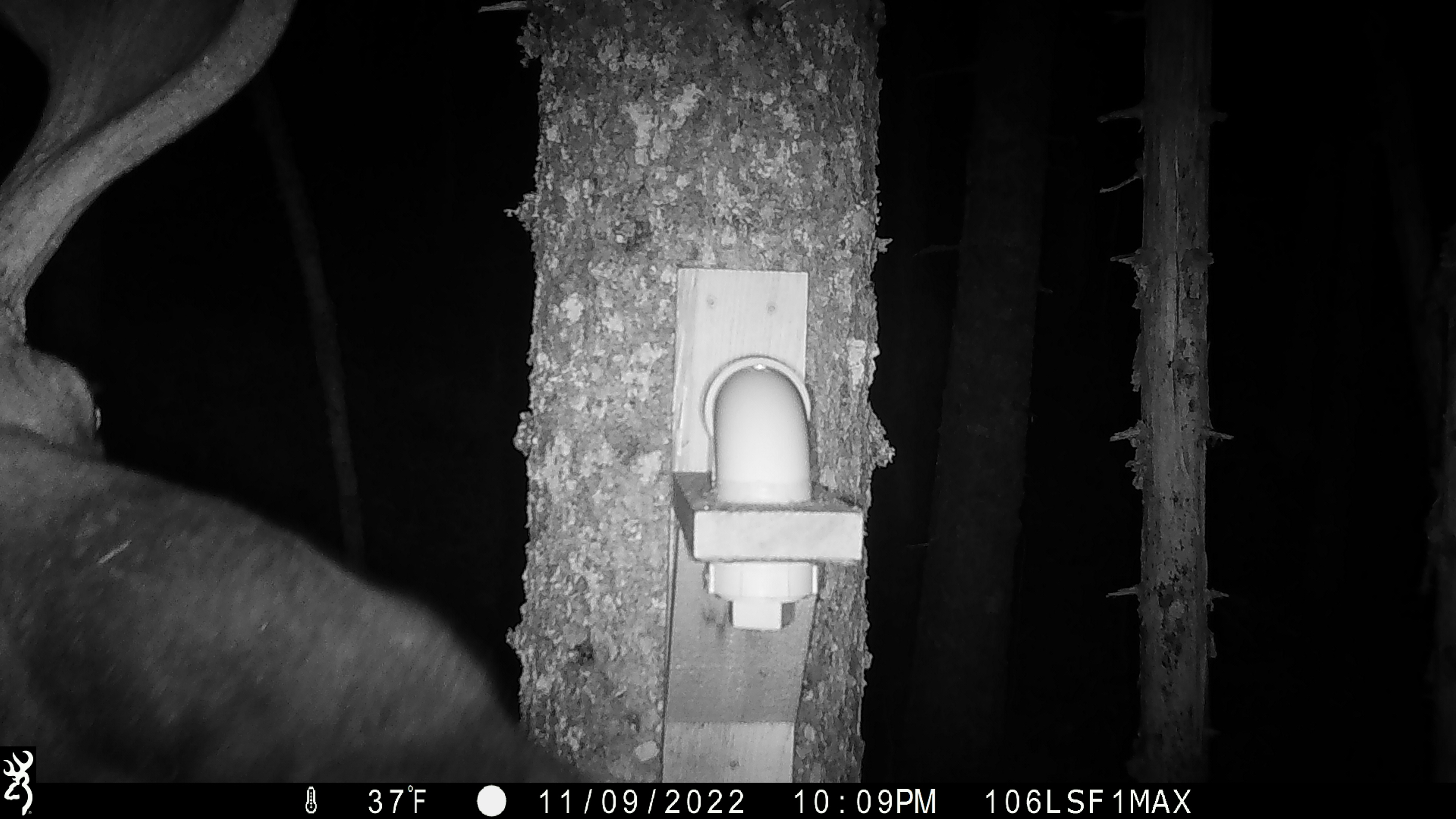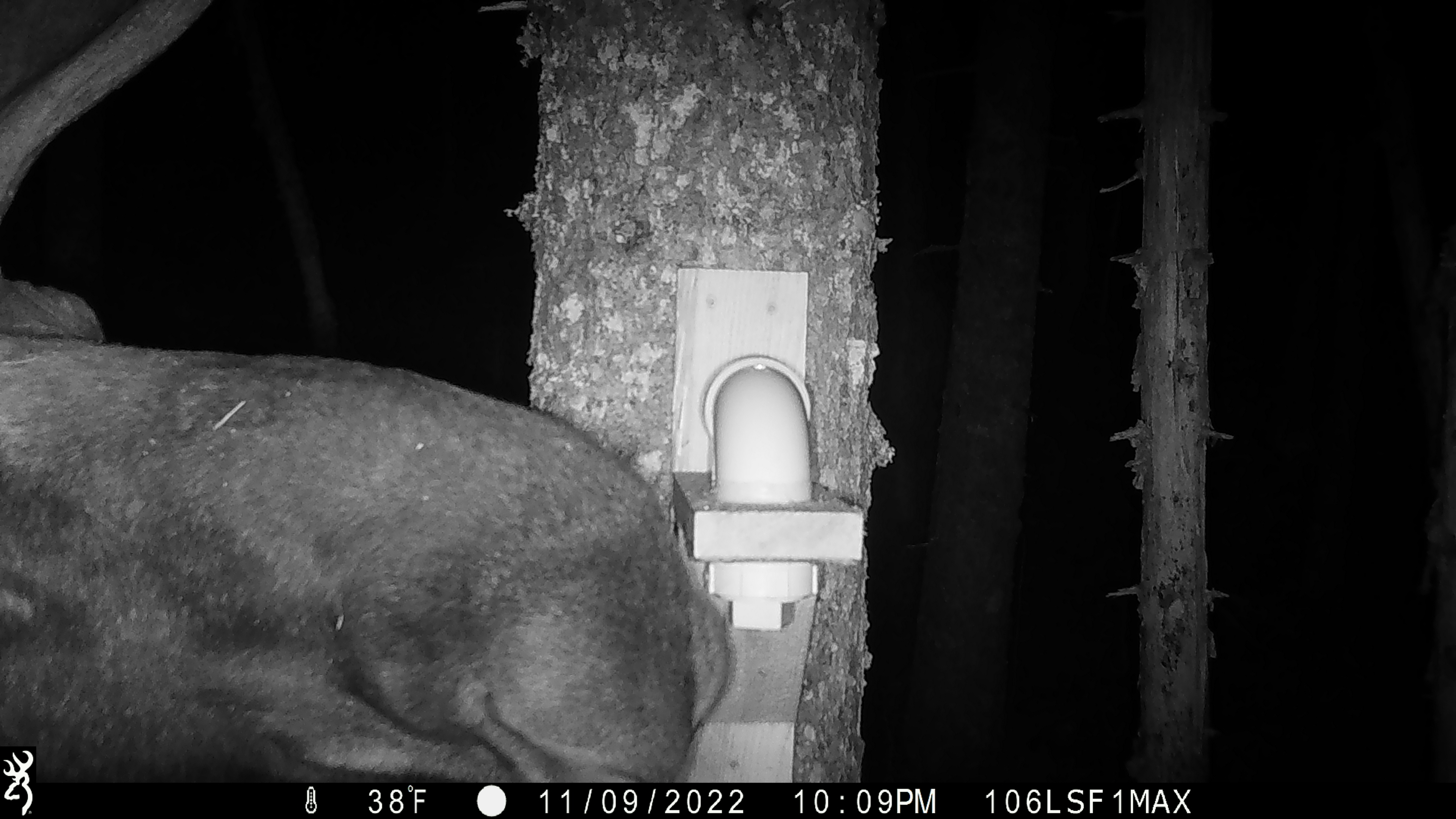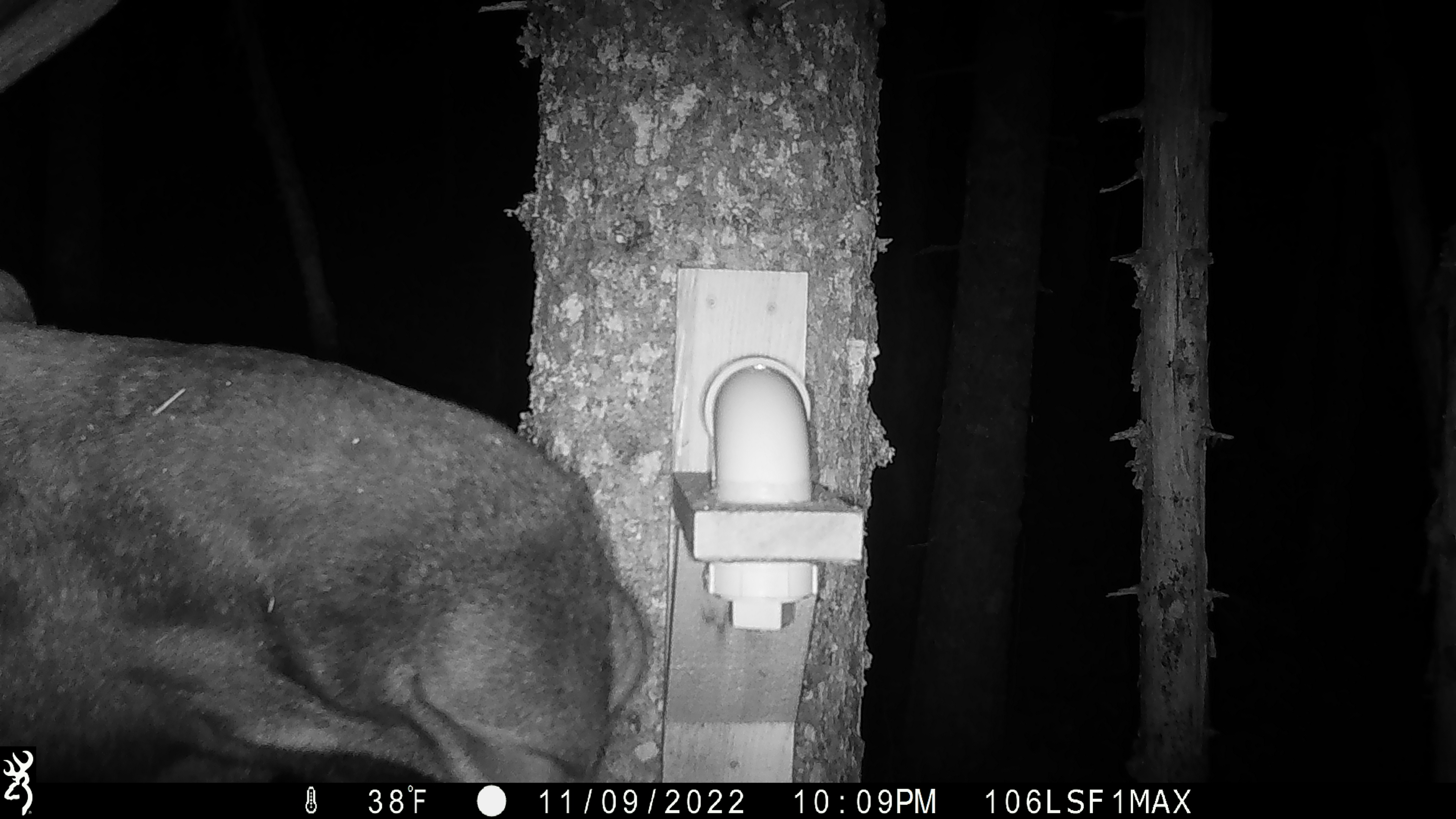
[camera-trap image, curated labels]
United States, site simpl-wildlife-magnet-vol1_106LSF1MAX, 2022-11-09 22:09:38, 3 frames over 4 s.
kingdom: Animalia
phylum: Chordata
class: Mammalia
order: Artiodactyla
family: Cervidae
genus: Alces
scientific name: Alces alces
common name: moose